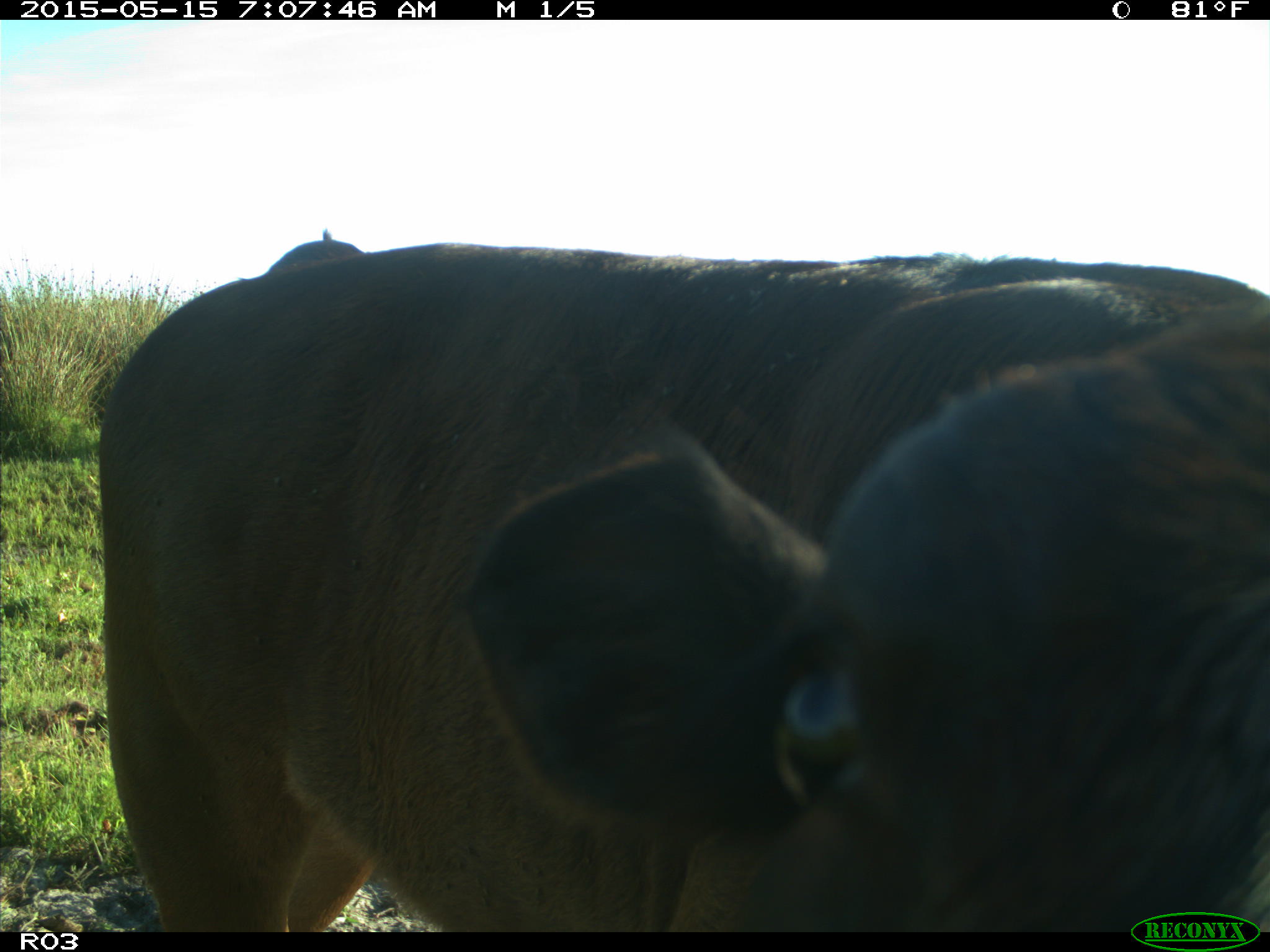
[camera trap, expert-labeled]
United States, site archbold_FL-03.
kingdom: Animalia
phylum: Chordata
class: Mammalia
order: Artiodactyla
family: Bovidae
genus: Bos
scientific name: Bos taurus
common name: domestic cow